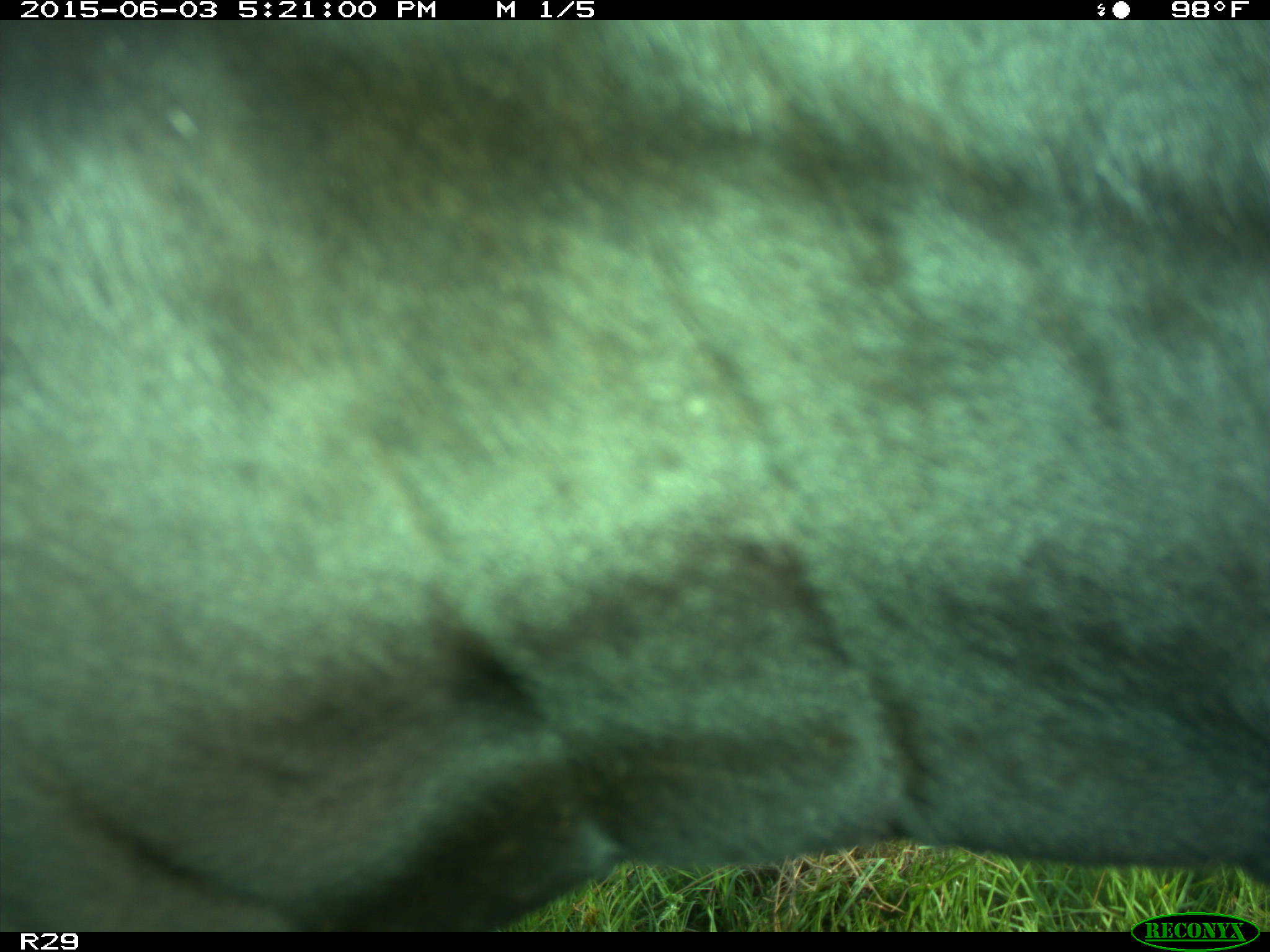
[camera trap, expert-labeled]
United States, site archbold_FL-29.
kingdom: Animalia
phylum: Chordata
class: Mammalia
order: Artiodactyla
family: Bovidae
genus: Bos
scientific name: Bos taurus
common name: domestic cow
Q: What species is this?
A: Bos taurus (domestic cow).